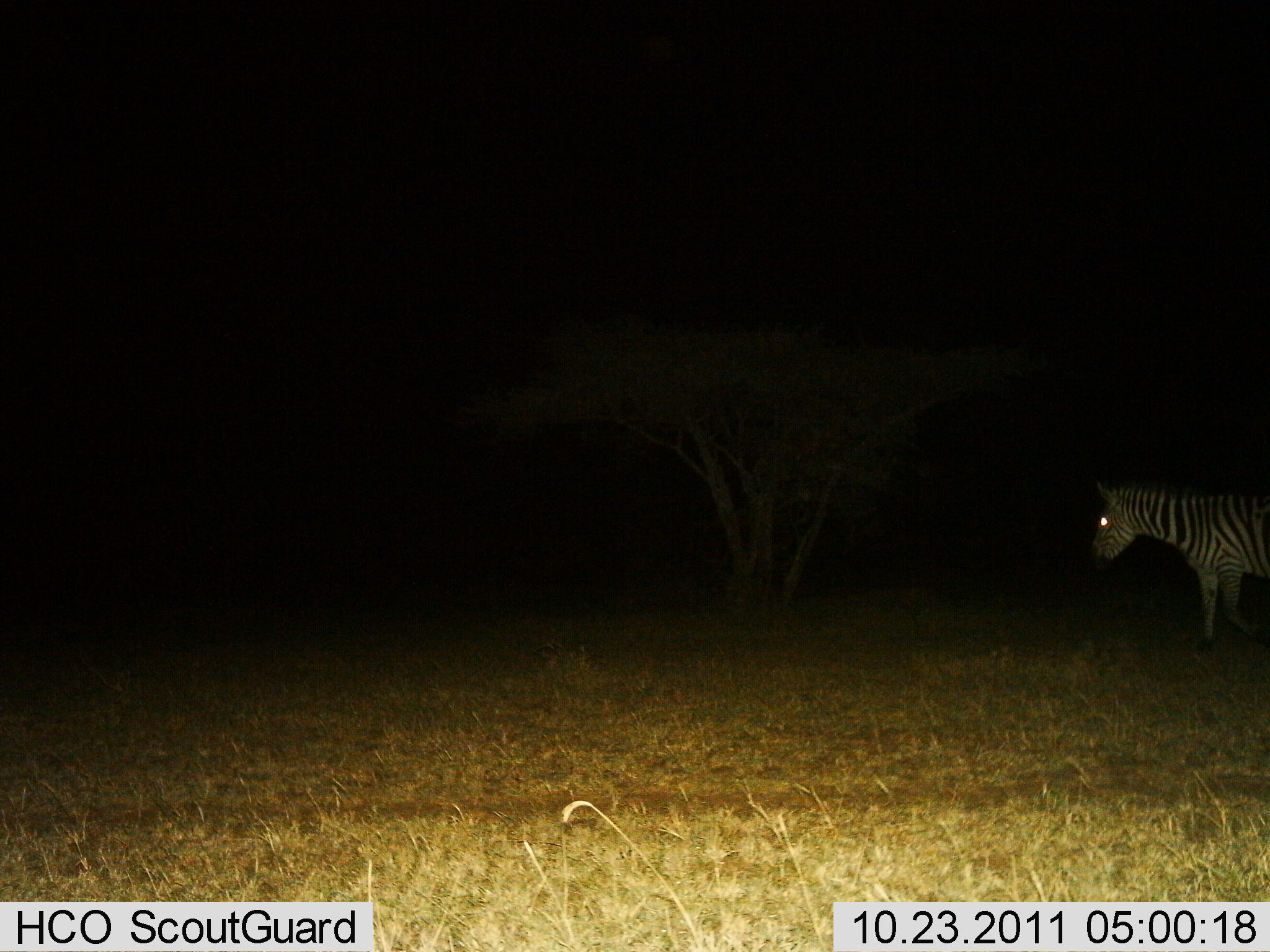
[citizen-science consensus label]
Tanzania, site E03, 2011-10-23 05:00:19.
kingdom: Animalia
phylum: Chordata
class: Mammalia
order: Perissodactyla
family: Equidae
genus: Equus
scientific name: Equus quagga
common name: plains zebra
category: zebra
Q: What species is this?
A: Zebra (plains zebra) (Equus quagga).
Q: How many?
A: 1.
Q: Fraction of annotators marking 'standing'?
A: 60%.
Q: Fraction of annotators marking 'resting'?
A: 0%.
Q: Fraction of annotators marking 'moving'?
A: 40%.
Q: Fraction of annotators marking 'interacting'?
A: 0%.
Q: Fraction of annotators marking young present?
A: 0%.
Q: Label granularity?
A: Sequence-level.